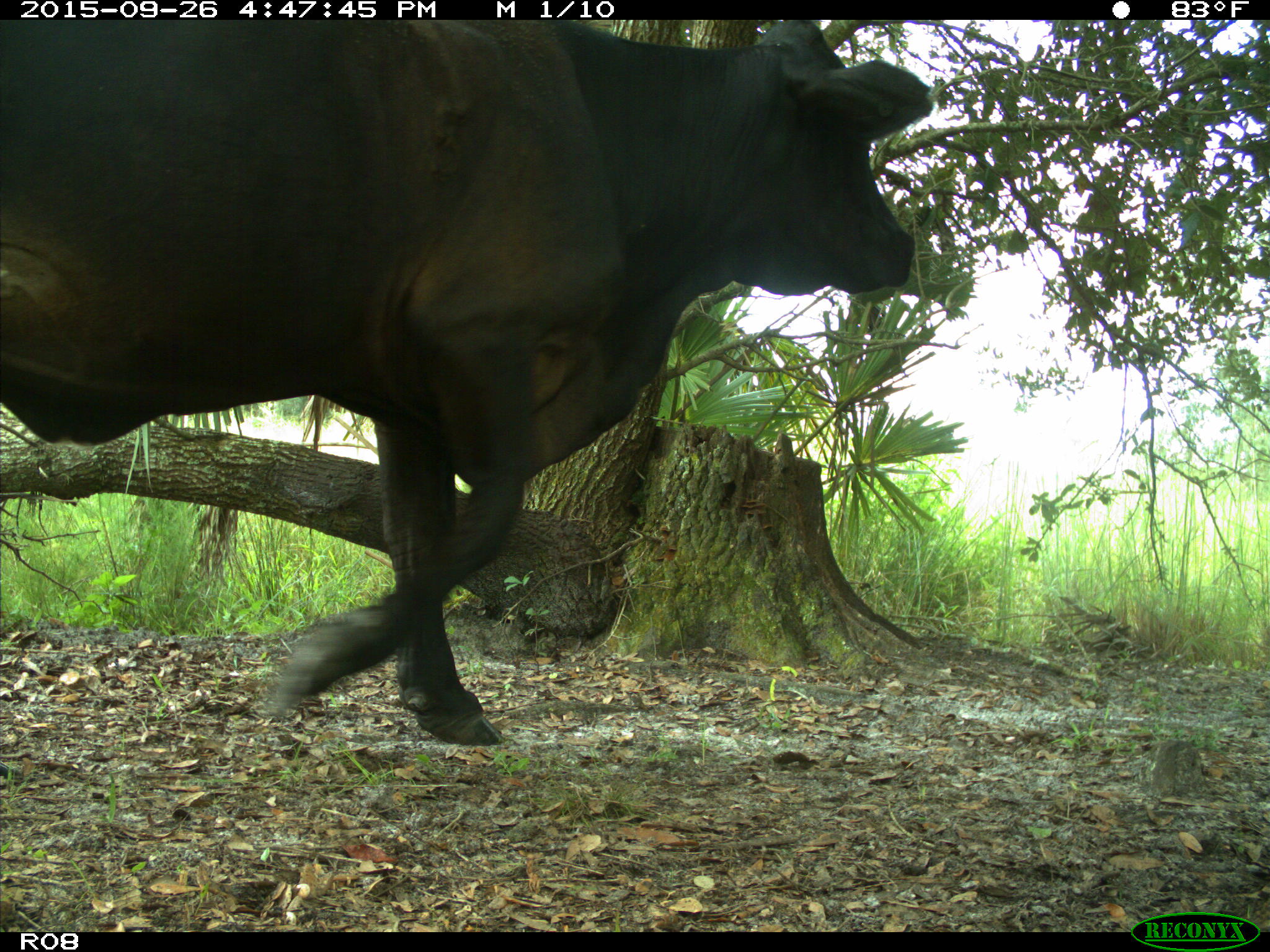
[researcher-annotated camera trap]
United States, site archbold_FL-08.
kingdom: Animalia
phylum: Chordata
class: Mammalia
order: Artiodactyla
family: Bovidae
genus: Bos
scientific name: Bos taurus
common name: domestic cow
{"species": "Bos taurus (domestic cow)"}